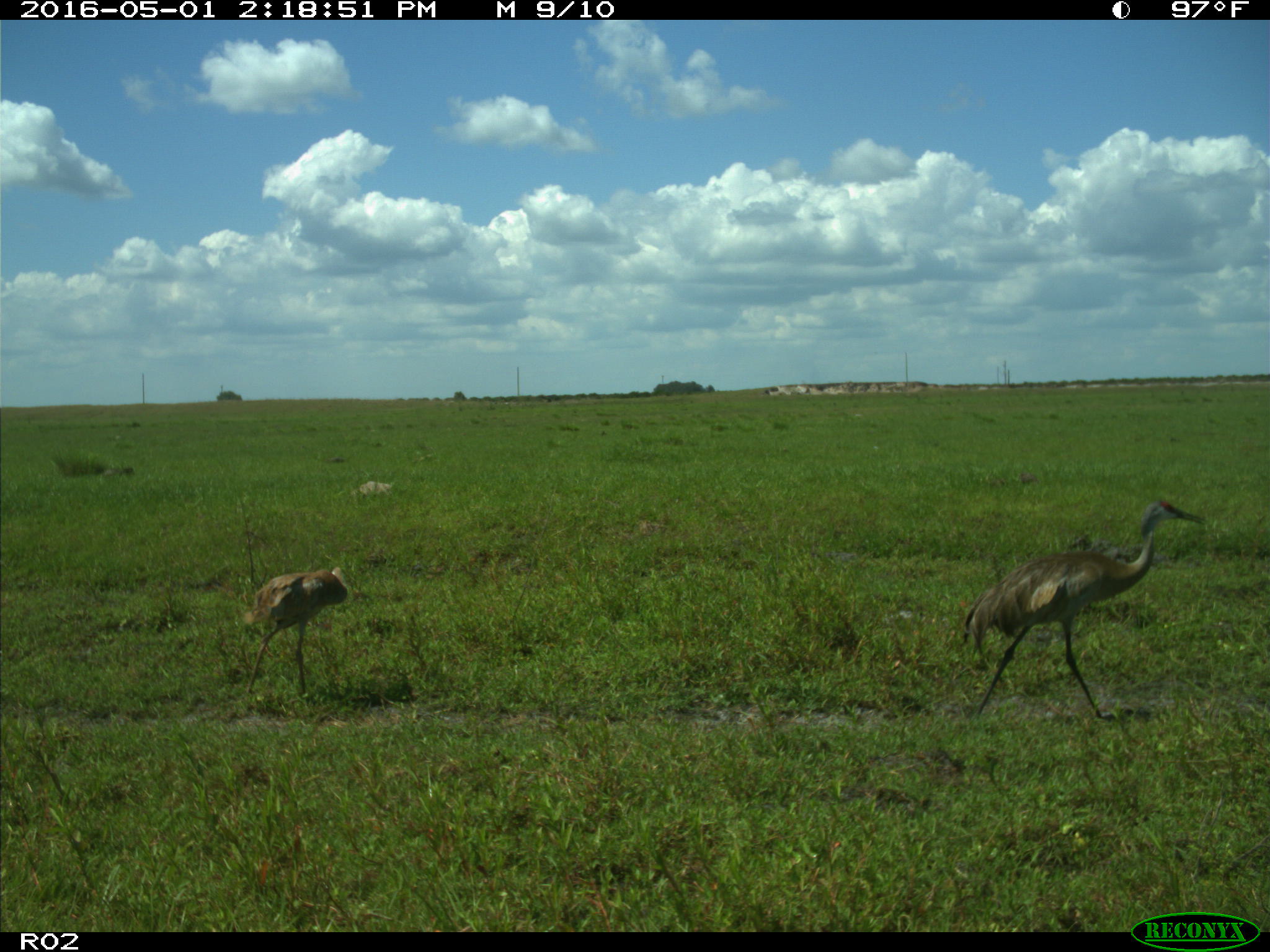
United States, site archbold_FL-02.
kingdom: Animalia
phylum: Chordata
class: Aves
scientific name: Aves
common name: birds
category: unidentified bird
Unidentified bird (birds) (Aves).